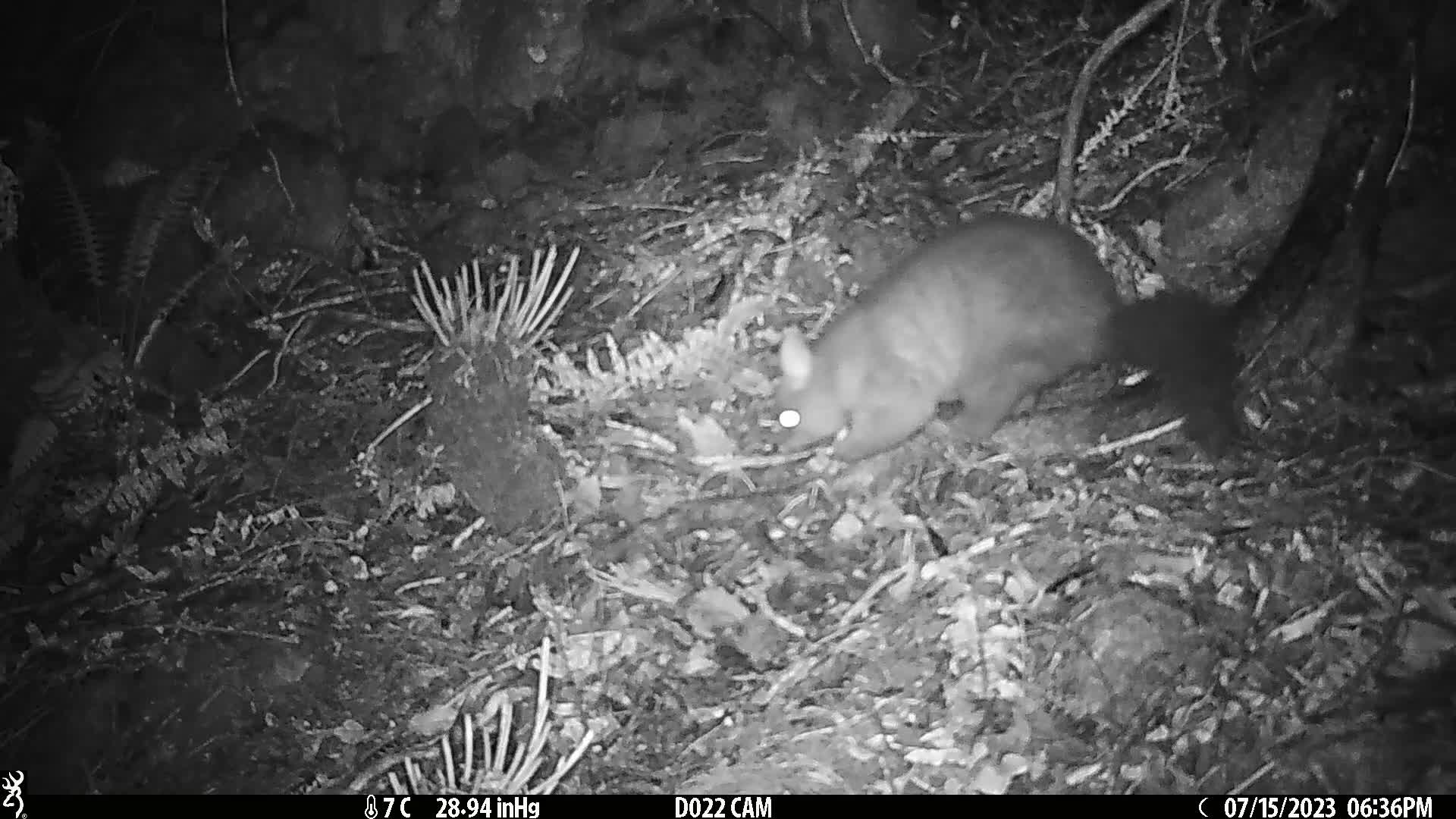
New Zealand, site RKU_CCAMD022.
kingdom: Animalia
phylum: Chordata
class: Mammalia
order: Diprotodontia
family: Phalangeridae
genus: Trichosurus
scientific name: Trichosurus vulpecula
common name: common brushtail possum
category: possum